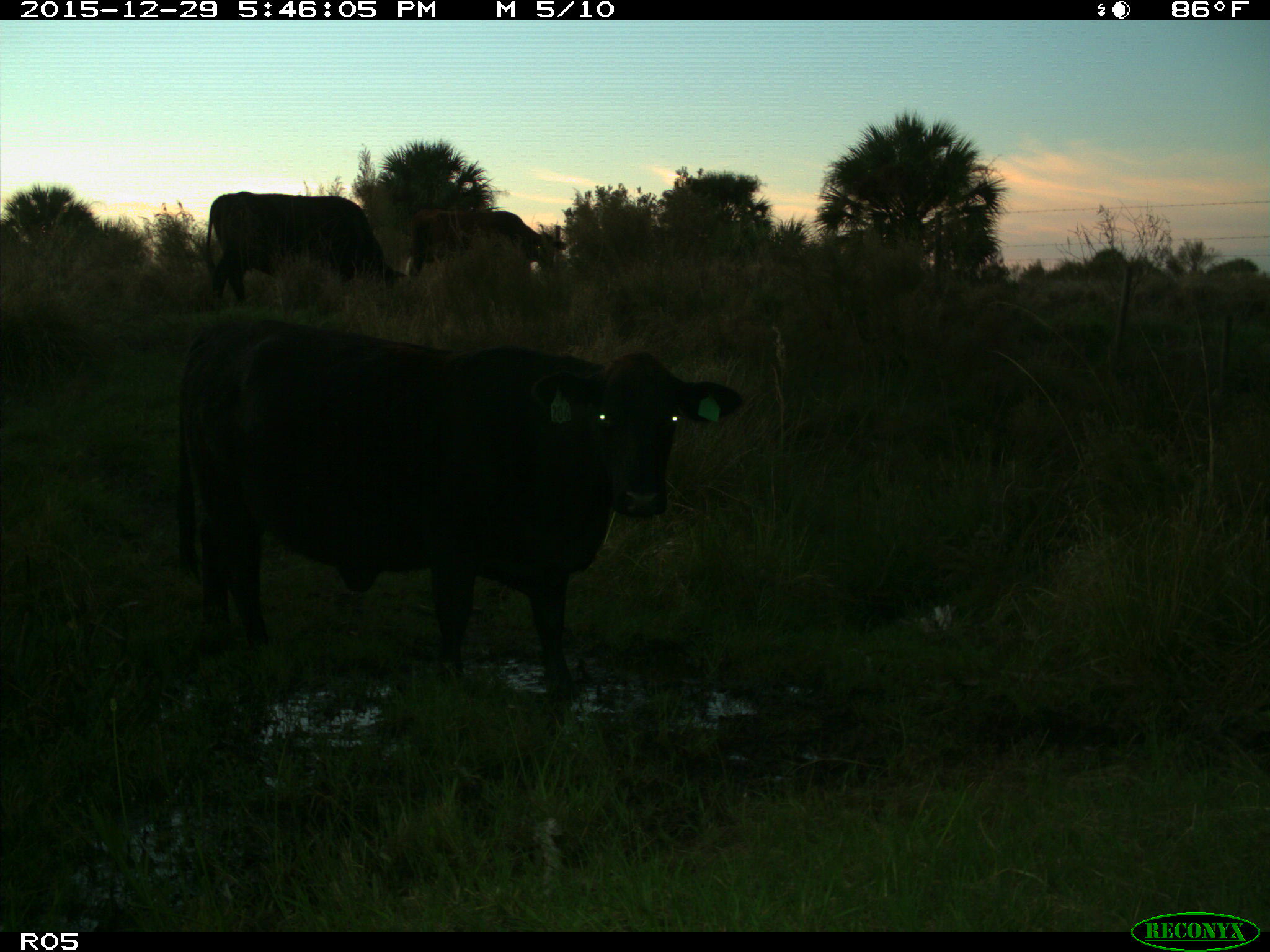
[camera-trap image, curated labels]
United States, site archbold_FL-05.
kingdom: Animalia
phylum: Chordata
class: Mammalia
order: Artiodactyla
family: Bovidae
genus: Bos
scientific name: Bos taurus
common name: domestic cow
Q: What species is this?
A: Bos taurus (domestic cow).